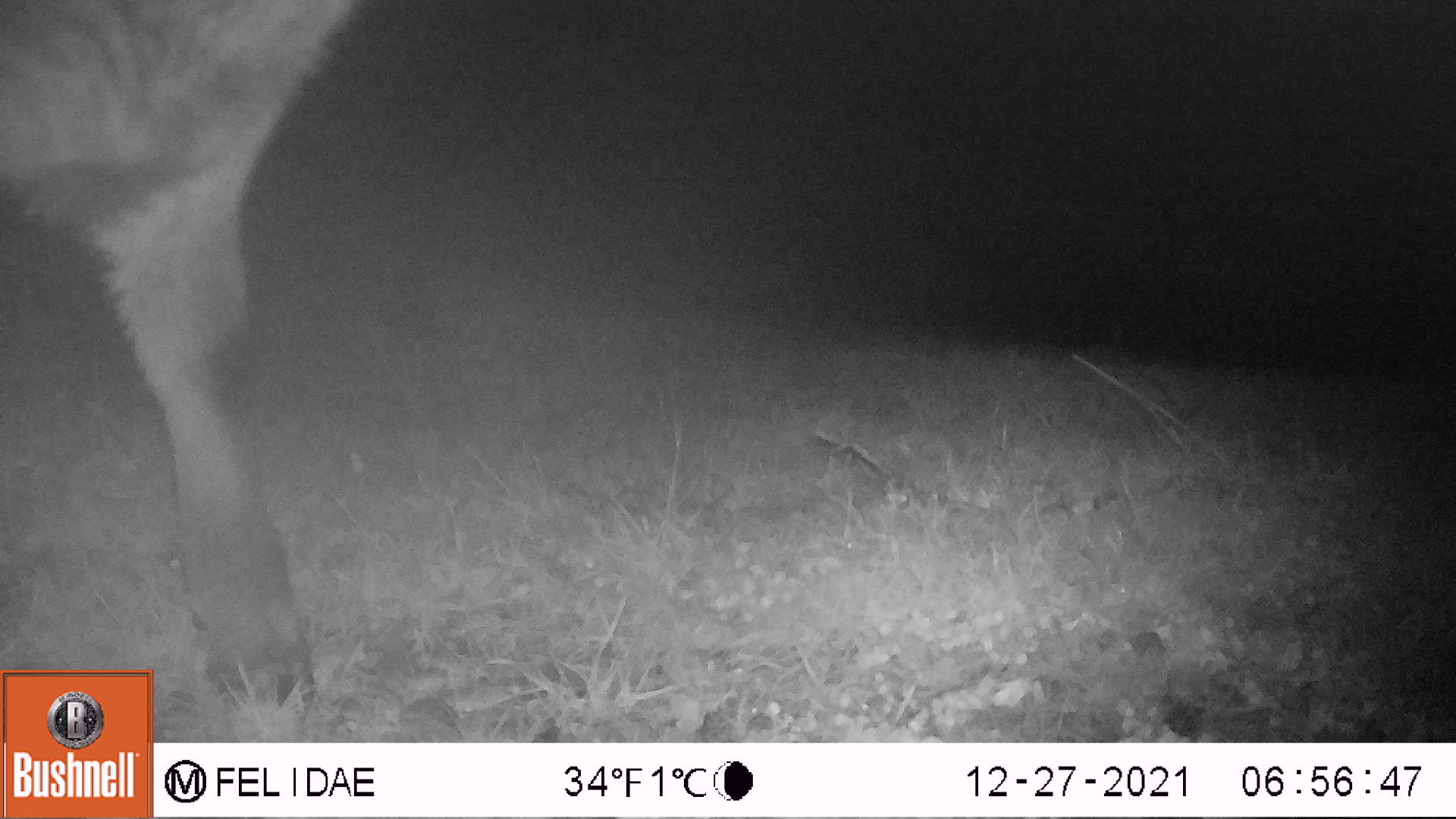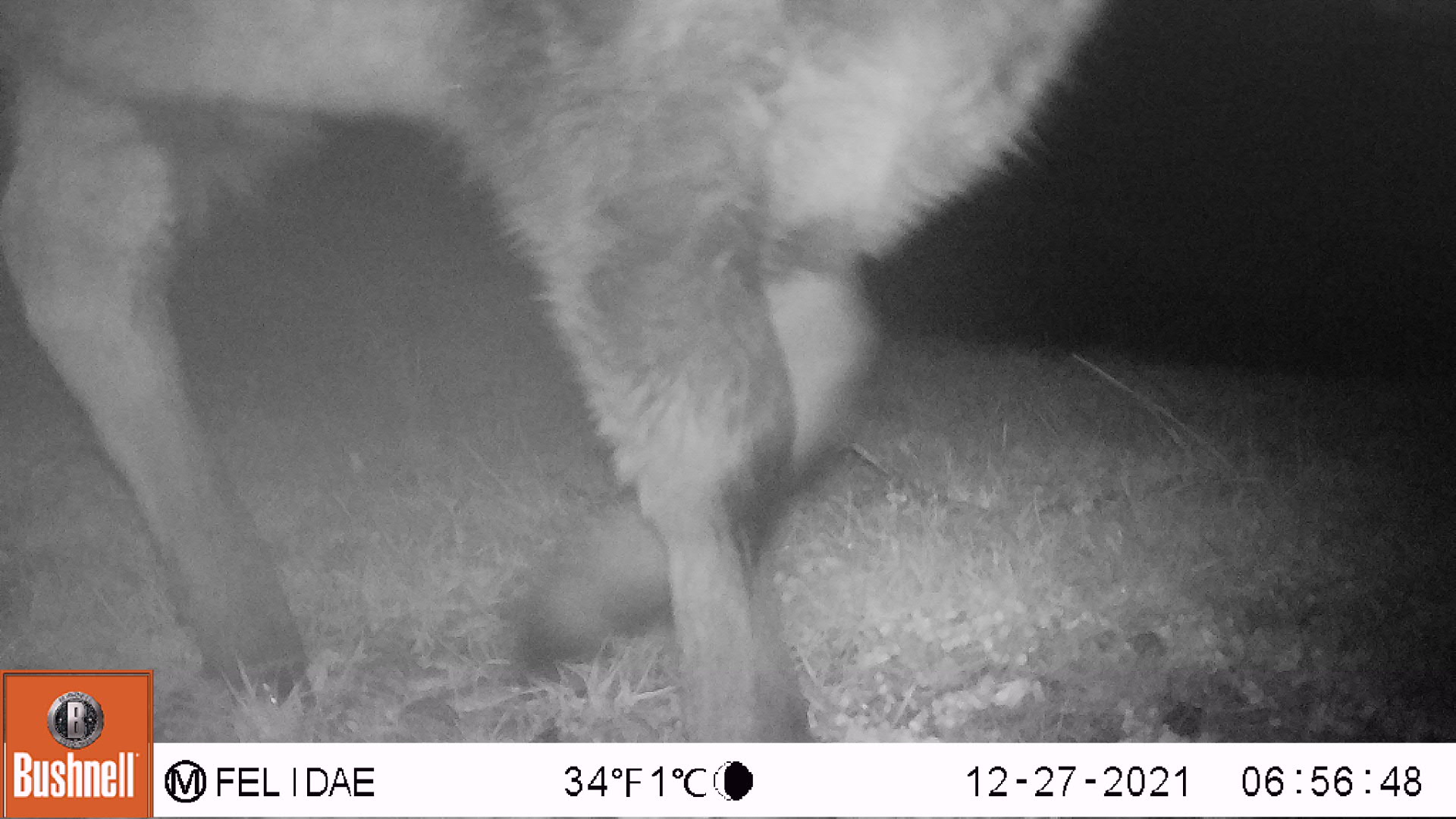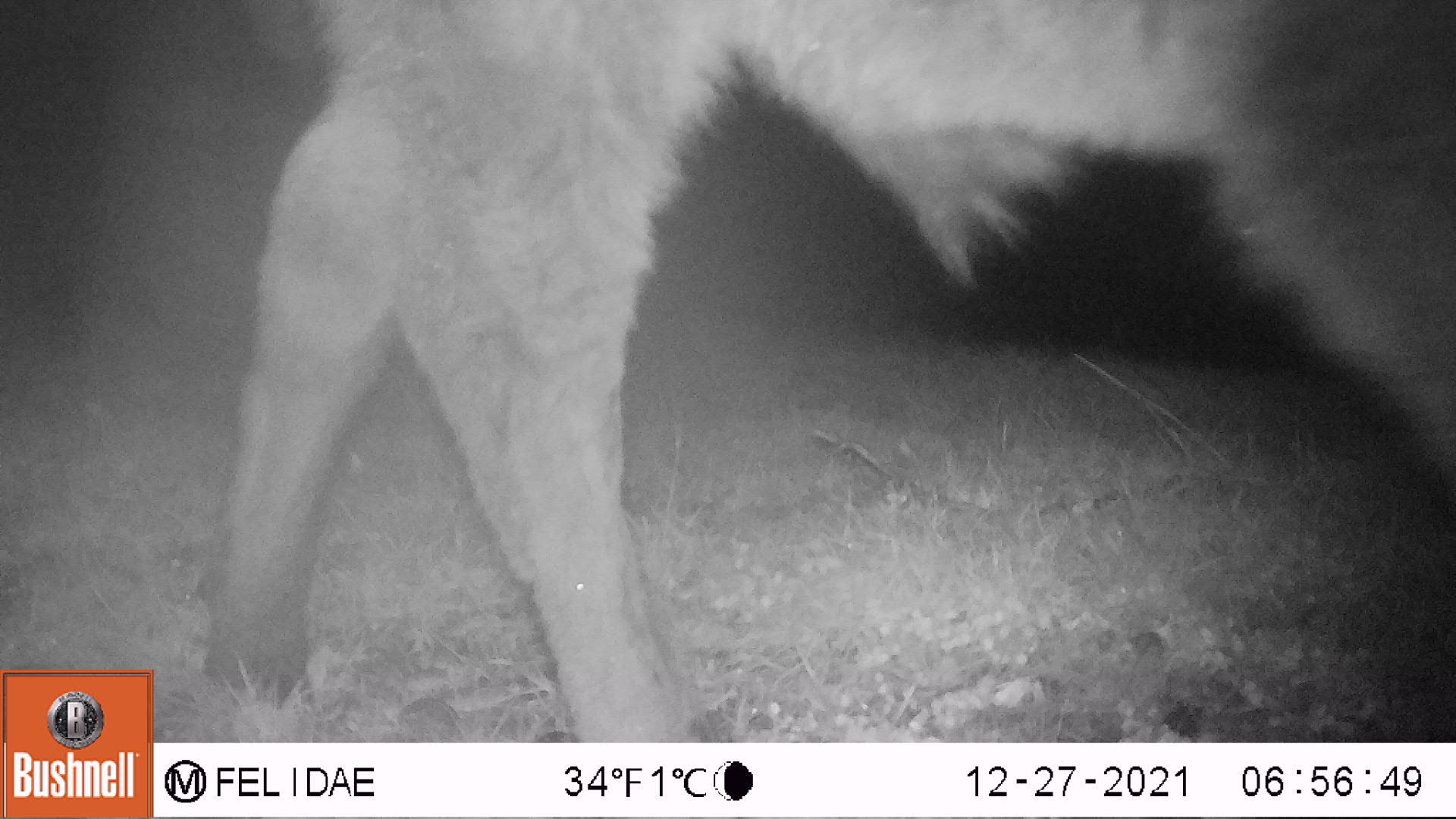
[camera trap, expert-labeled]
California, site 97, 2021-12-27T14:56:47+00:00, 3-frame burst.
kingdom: Animalia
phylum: Chordata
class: Mammalia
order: Artiodactyla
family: Bovidae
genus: Bos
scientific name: Bos taurus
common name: domestic cattle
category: cattle